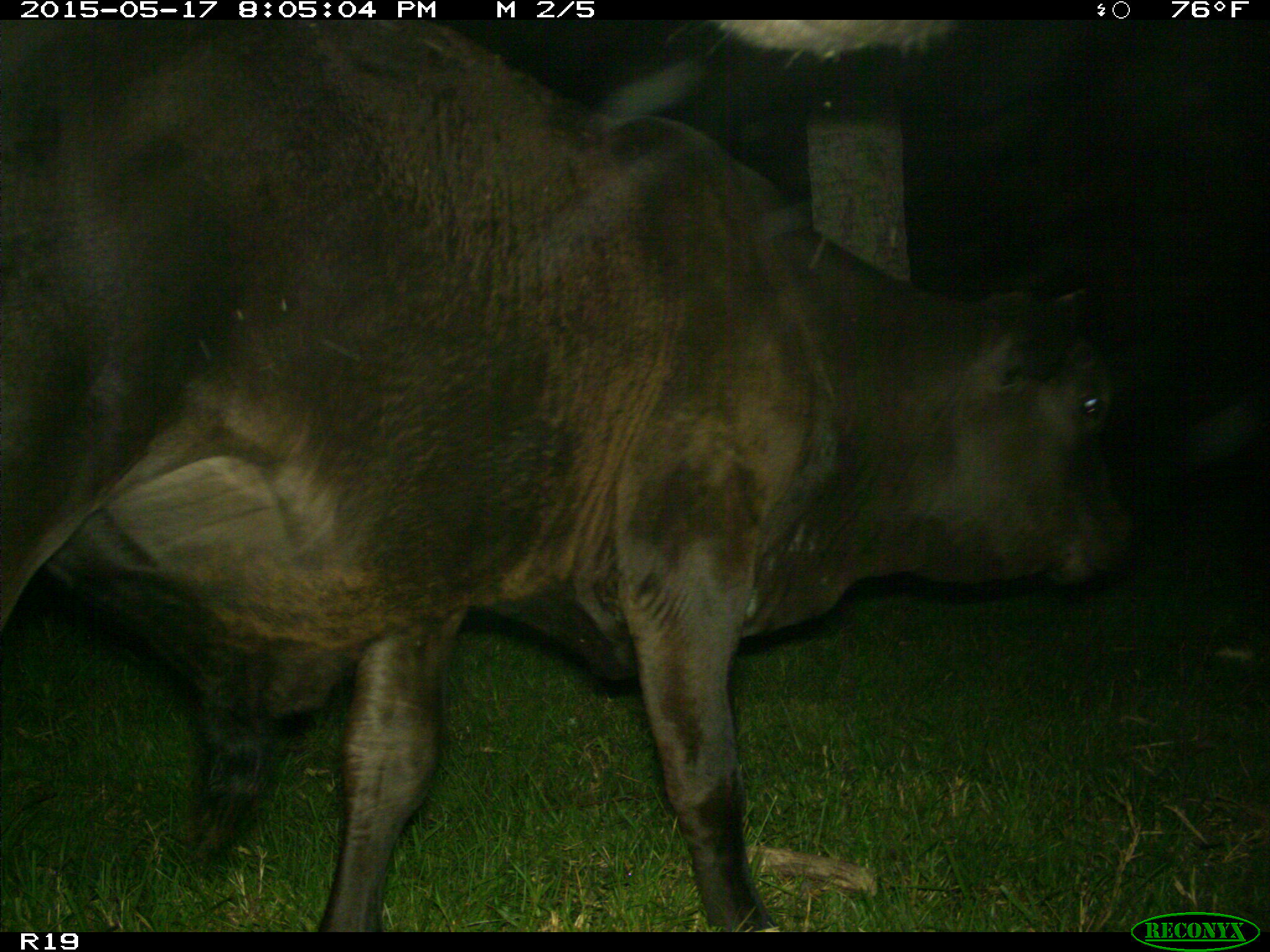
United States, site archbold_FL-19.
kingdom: Animalia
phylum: Chordata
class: Mammalia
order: Artiodactyla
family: Bovidae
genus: Bos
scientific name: Bos taurus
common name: domestic cow